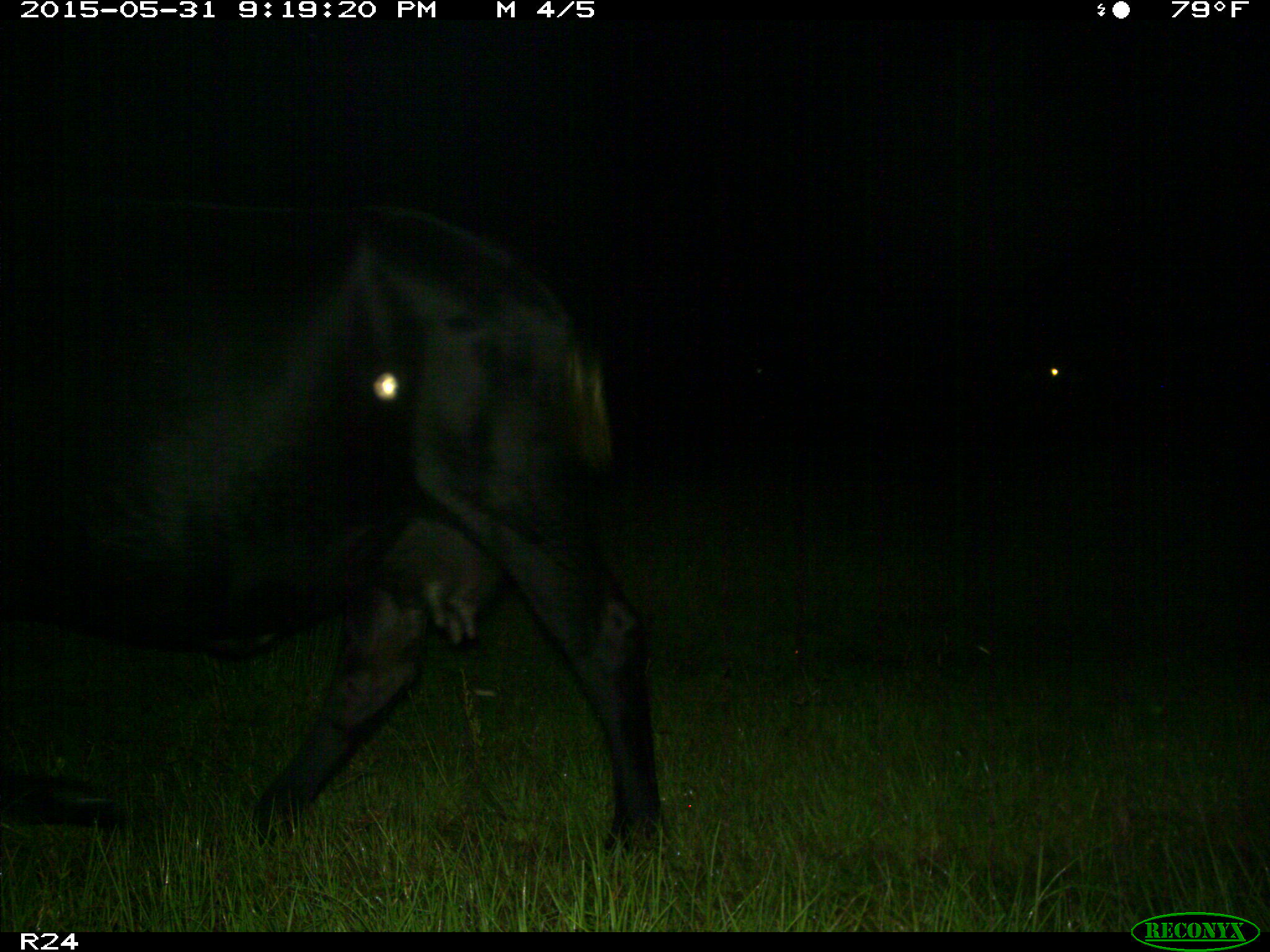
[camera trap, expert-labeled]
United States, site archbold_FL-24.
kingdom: Animalia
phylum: Chordata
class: Mammalia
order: Artiodactyla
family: Bovidae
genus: Bos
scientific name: Bos taurus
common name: domestic cow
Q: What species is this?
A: Bos taurus (domestic cow).